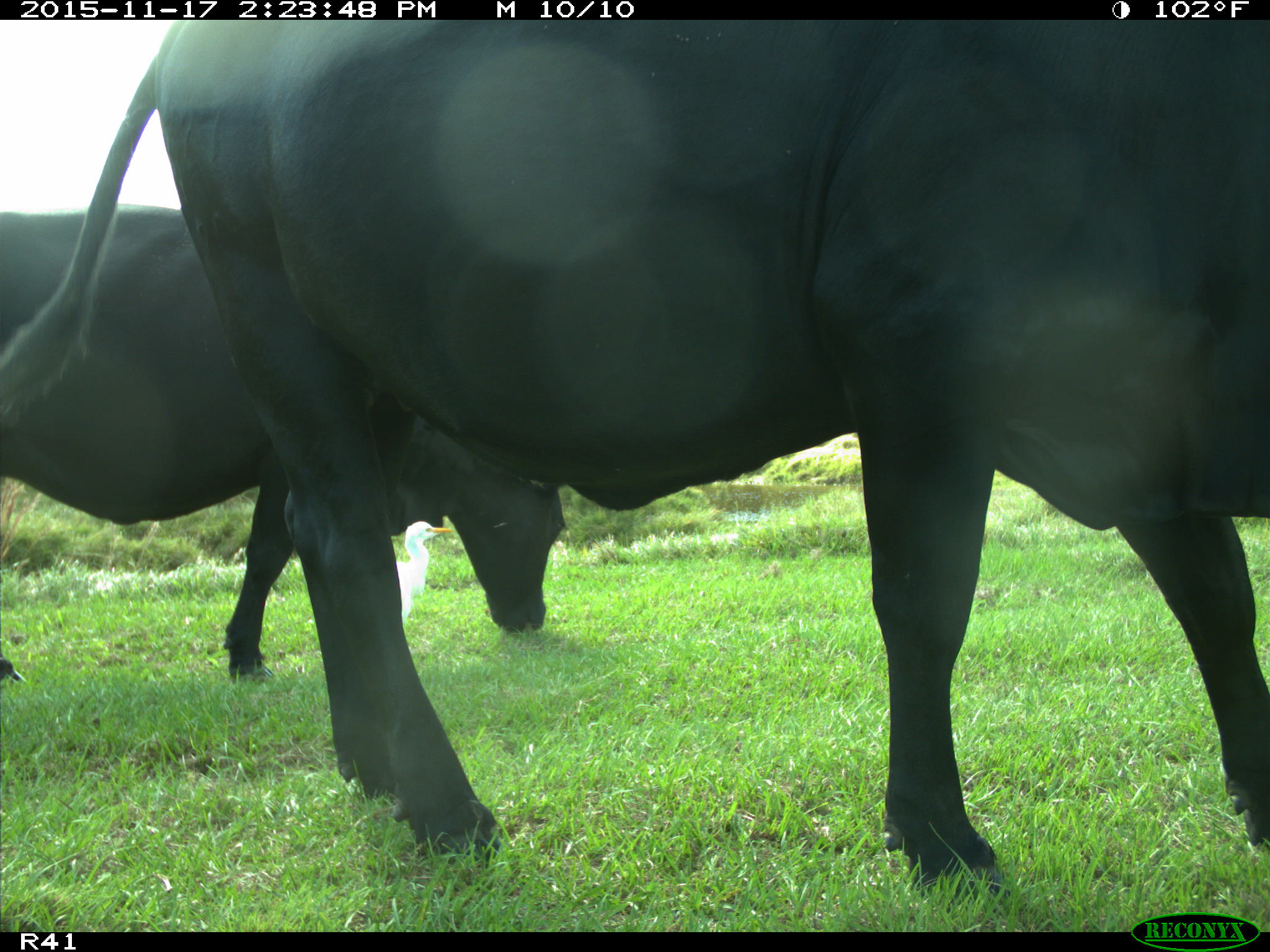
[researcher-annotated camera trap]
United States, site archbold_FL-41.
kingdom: Animalia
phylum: Chordata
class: Mammalia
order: Artiodactyla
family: Bovidae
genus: Bos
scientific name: Bos taurus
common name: domestic cow